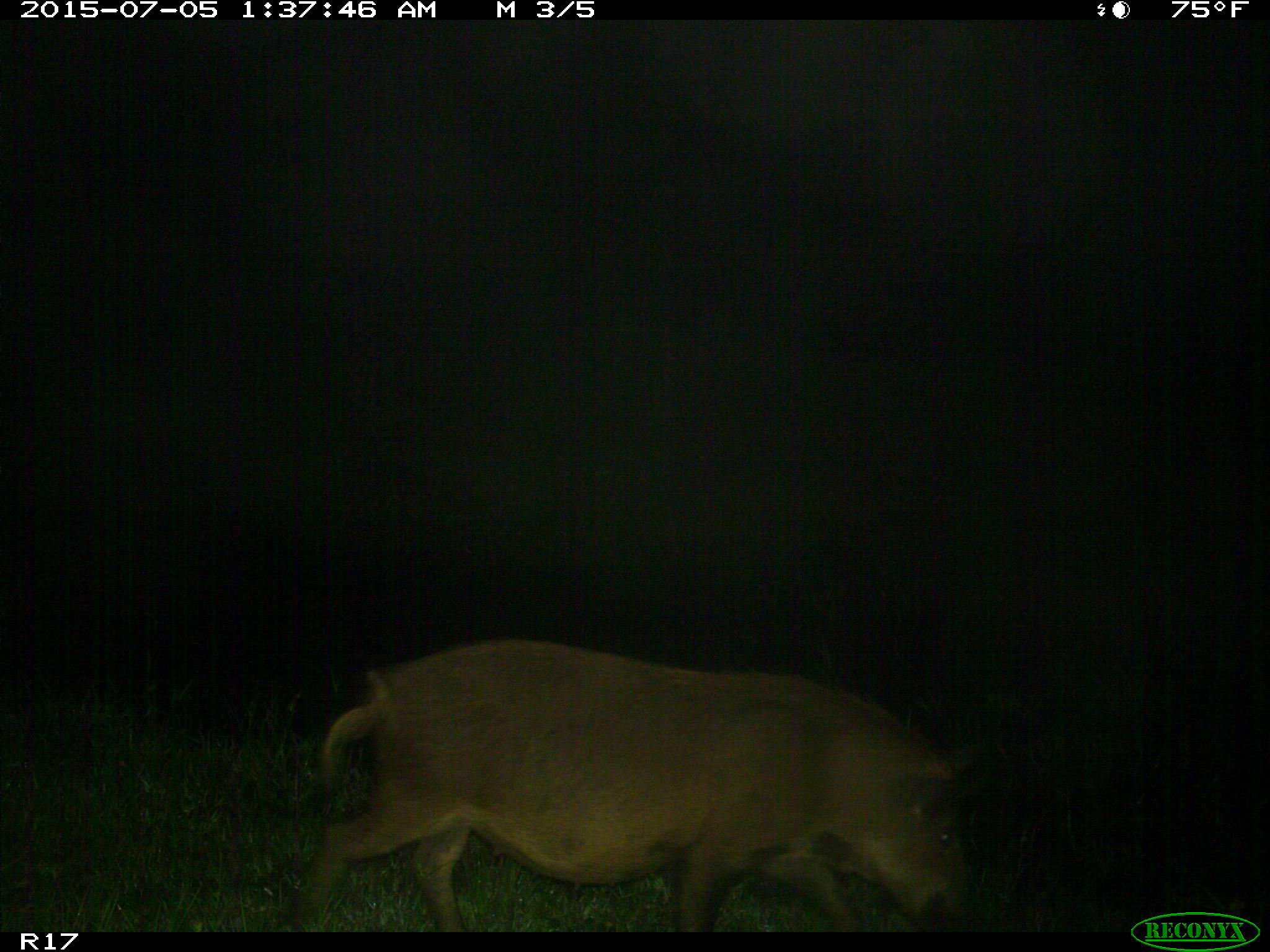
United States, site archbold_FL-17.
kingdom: Animalia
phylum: Chordata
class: Mammalia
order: Artiodactyla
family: Suidae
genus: Sus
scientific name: Sus scrofa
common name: wild boar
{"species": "Sus scrofa (wild boar)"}